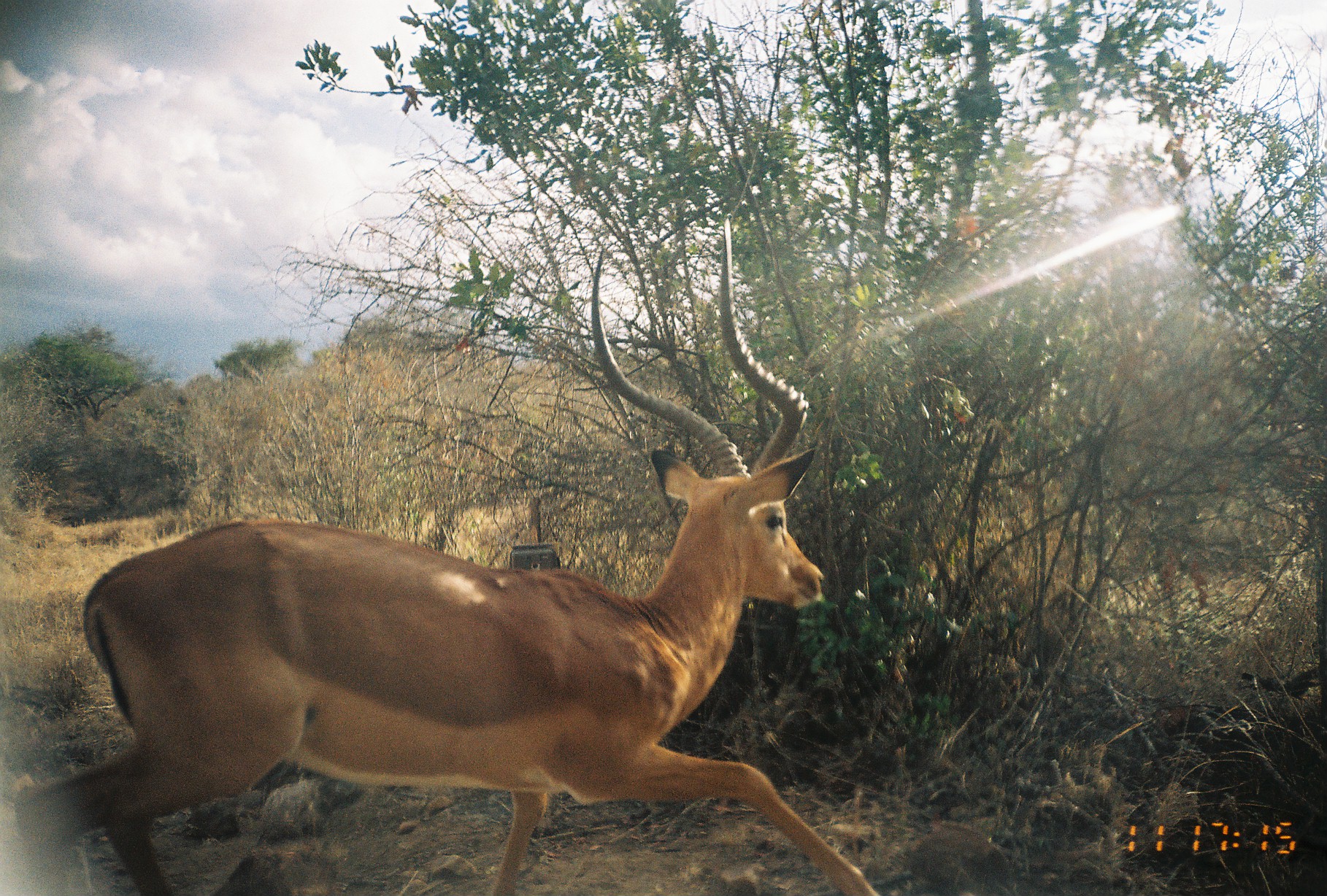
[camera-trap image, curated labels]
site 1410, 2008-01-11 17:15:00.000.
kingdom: Animalia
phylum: Chordata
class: Mammalia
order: Artiodactyla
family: Bovidae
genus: Aepyceros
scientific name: Aepyceros melampus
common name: impala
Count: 1.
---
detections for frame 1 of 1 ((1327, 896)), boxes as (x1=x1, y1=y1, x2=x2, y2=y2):
aepyceros melampus: (x1=11, y1=218, x2=878, y2=895)